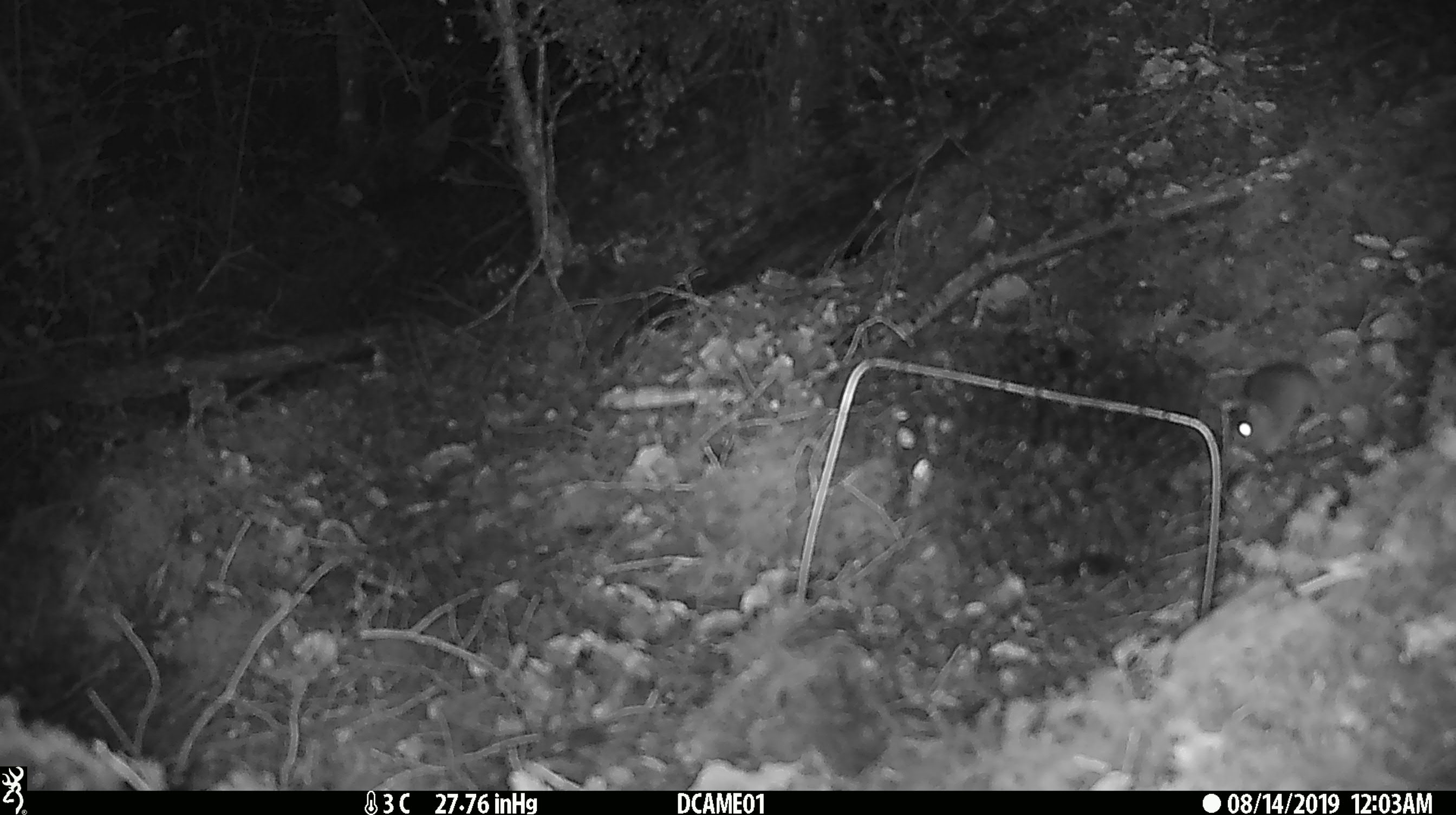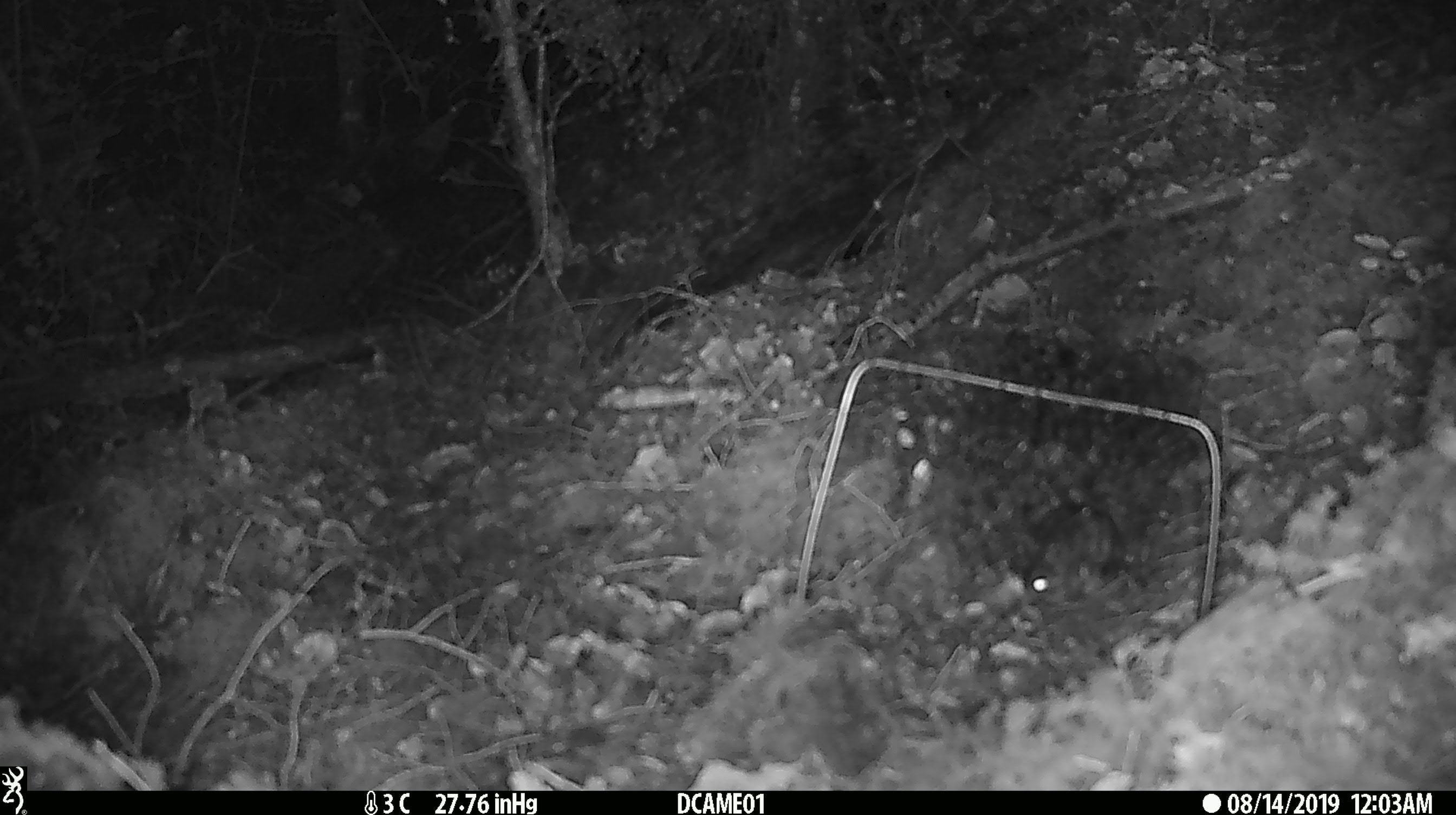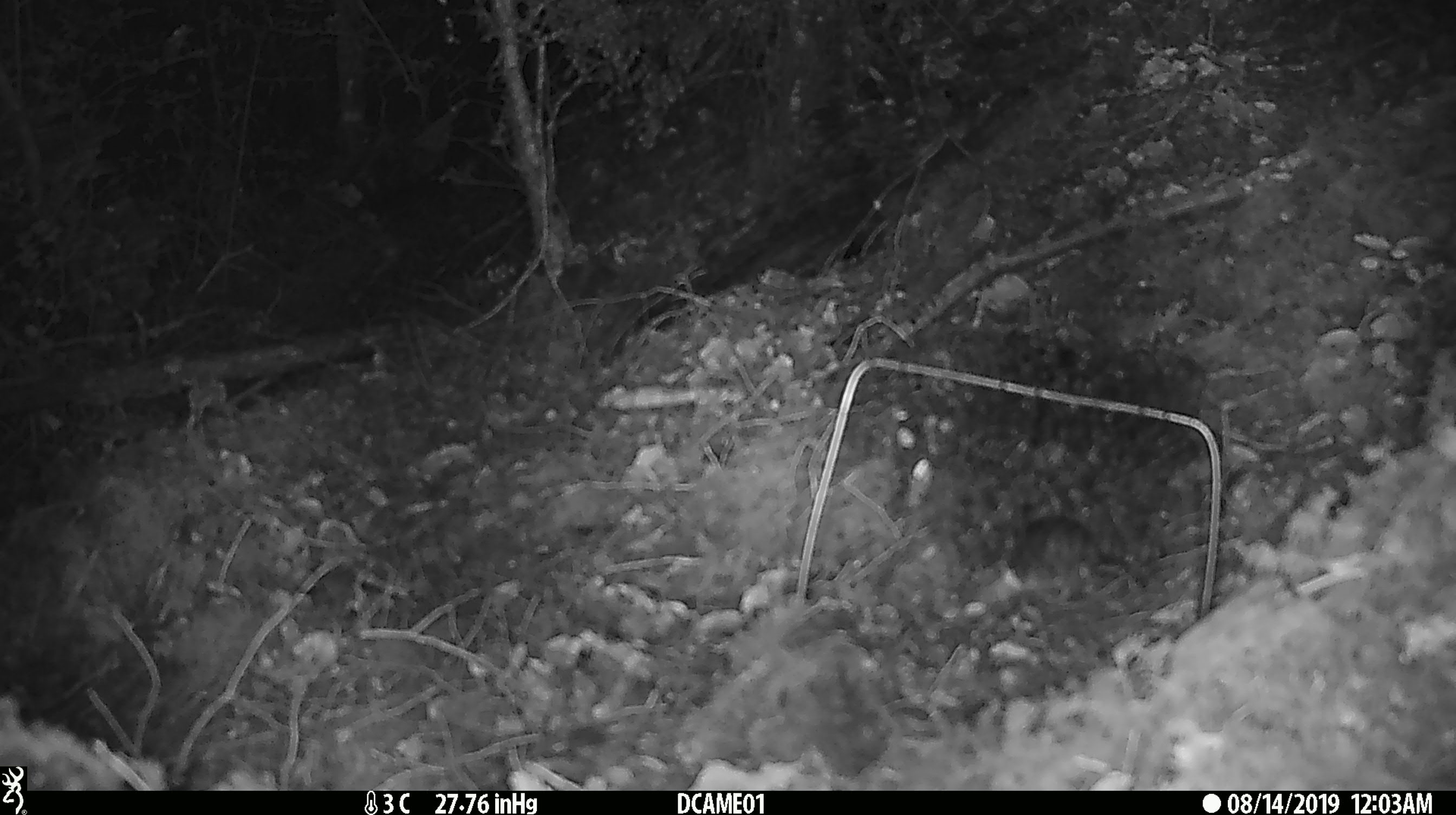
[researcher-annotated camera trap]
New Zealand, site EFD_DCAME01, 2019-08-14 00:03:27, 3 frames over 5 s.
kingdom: Animalia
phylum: Chordata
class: Mammalia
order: Rodentia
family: Muridae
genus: Mus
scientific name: Mus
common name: mouse